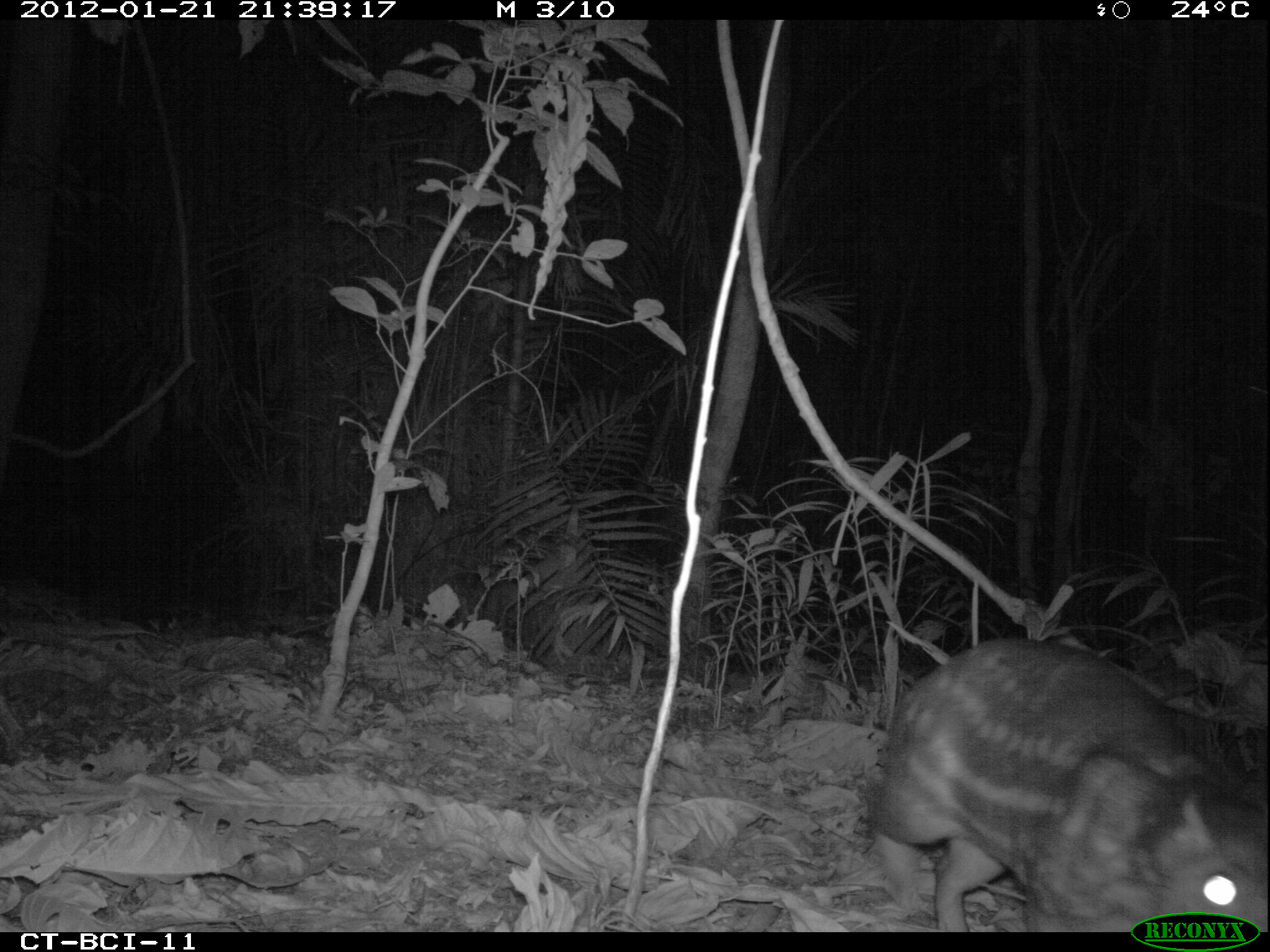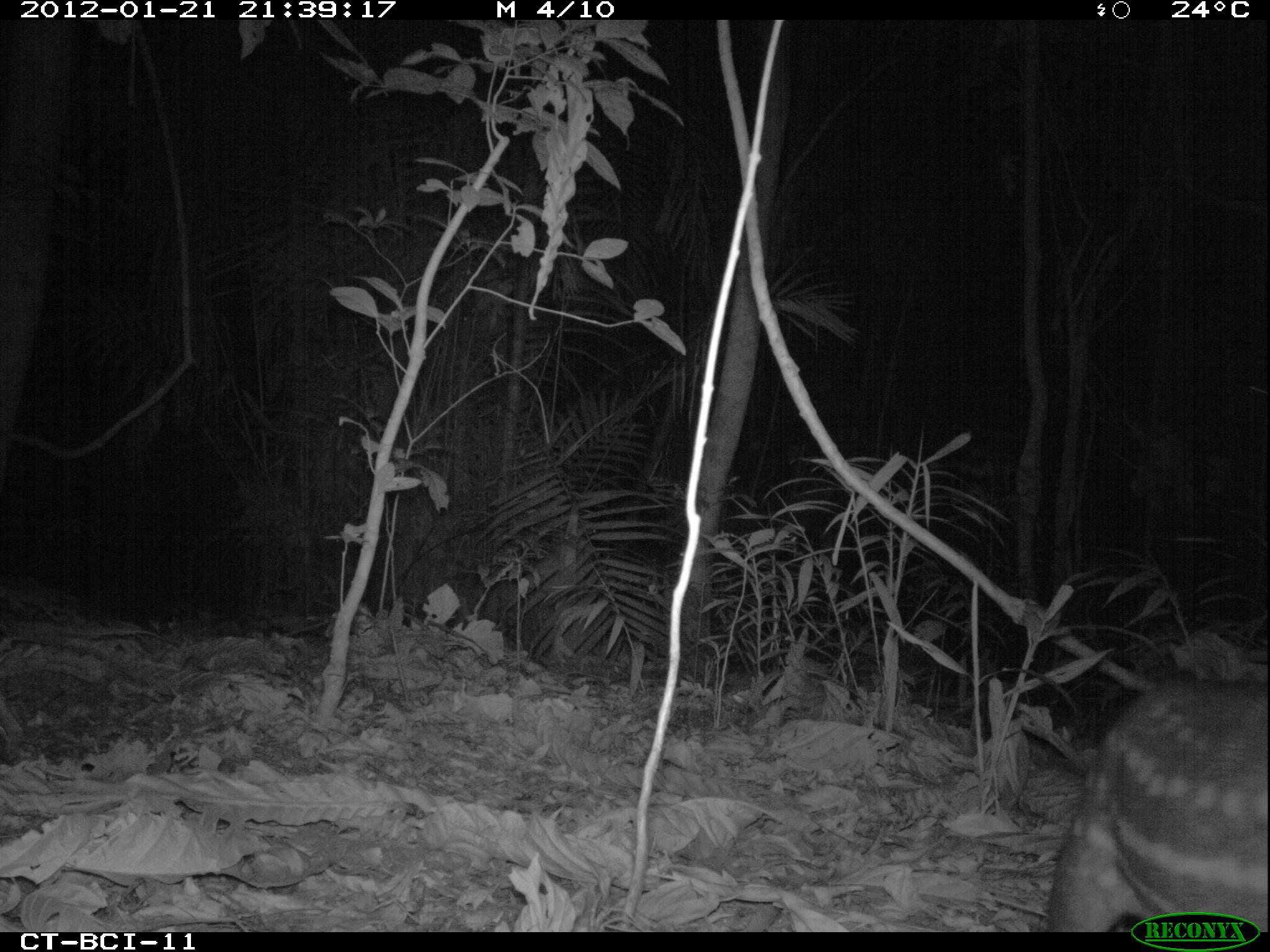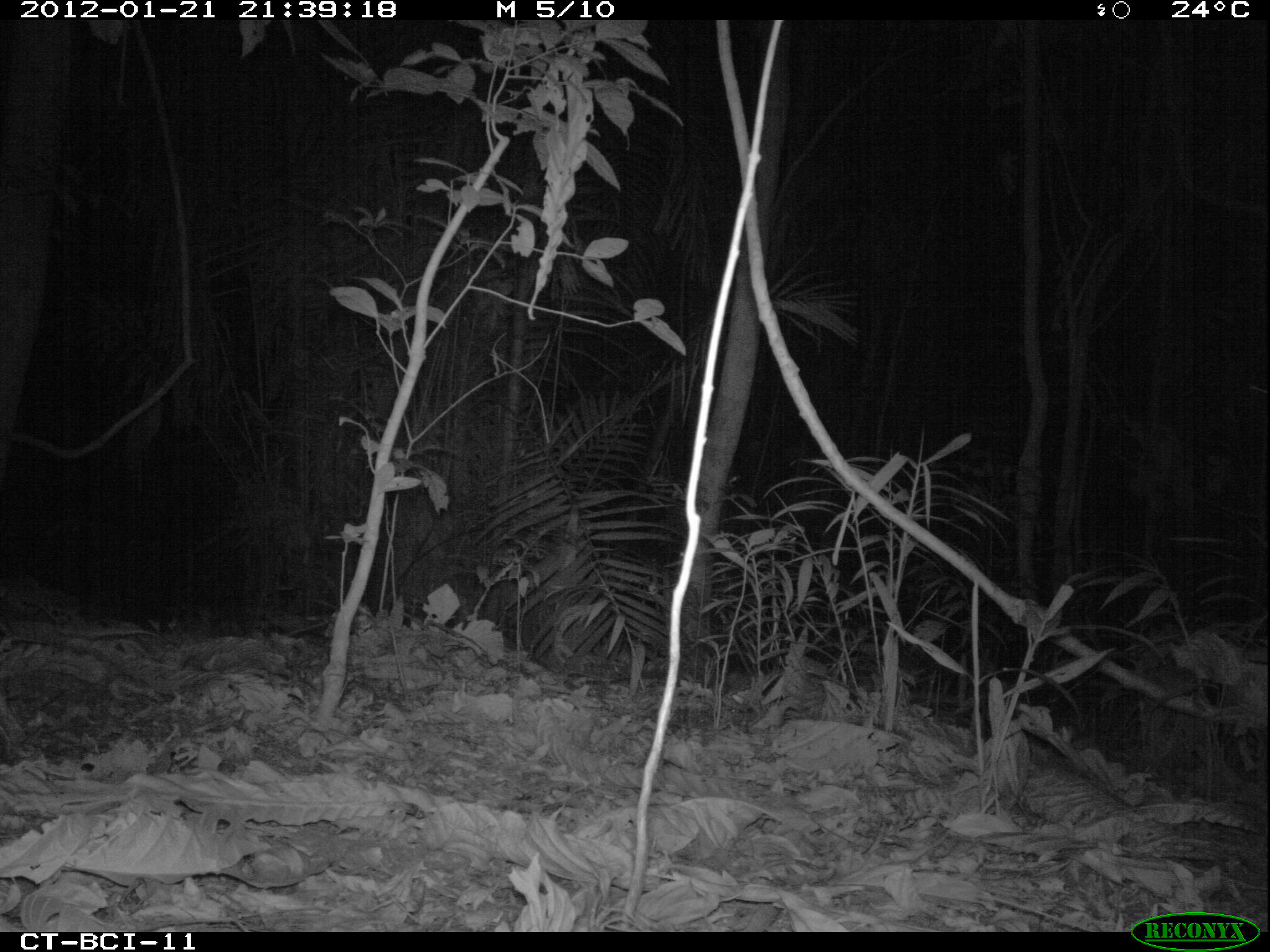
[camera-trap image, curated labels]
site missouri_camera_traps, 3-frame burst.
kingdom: Animalia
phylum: Chordata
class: Mammalia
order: Rodentia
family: Cuniculidae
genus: Cuniculus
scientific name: Cuniculus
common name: paca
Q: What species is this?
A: Paca (Cuniculus).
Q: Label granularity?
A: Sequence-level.